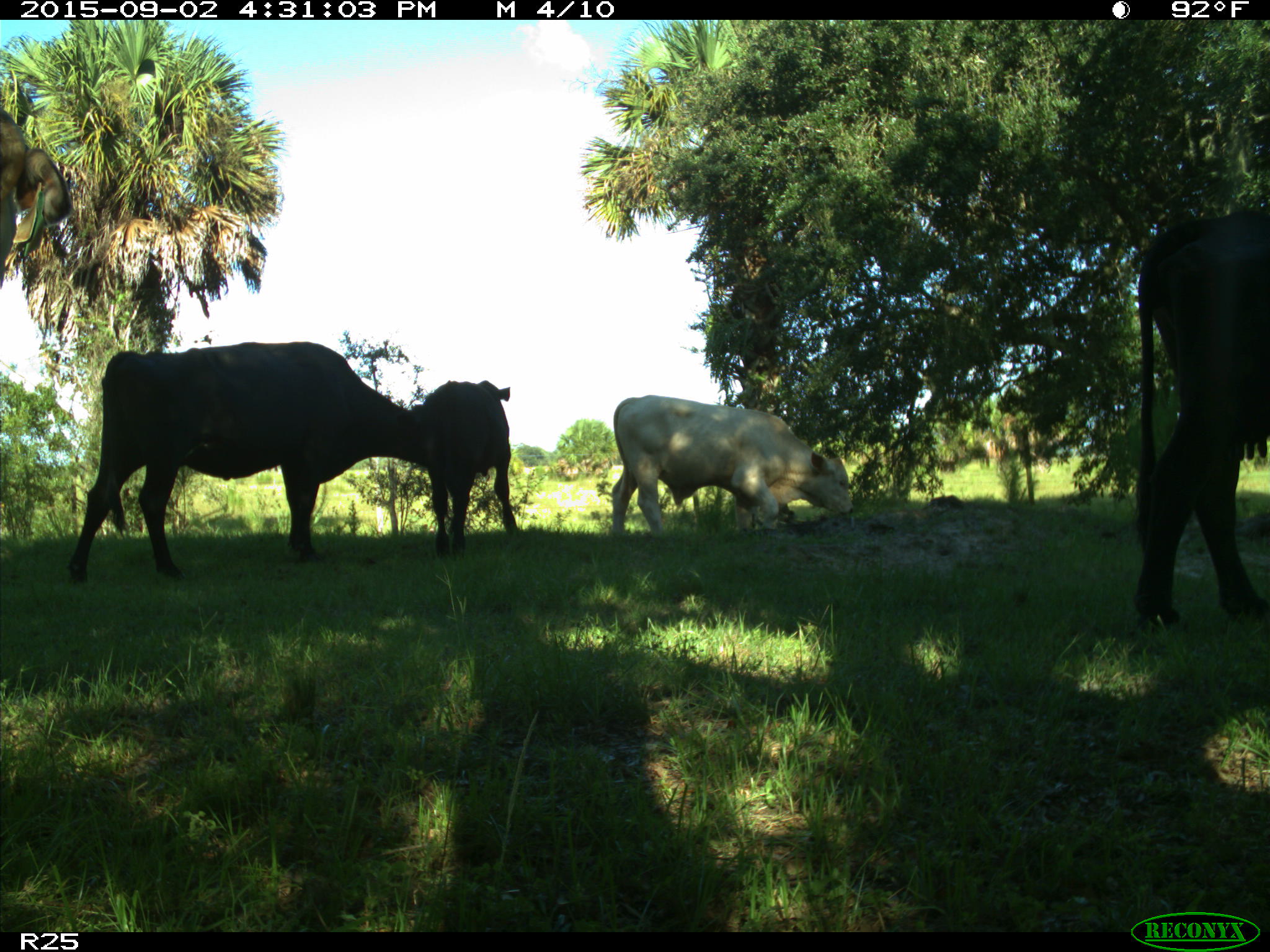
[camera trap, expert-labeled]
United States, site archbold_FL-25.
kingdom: Animalia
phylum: Chordata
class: Mammalia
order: Artiodactyla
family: Bovidae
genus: Bos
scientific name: Bos taurus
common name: domestic cow